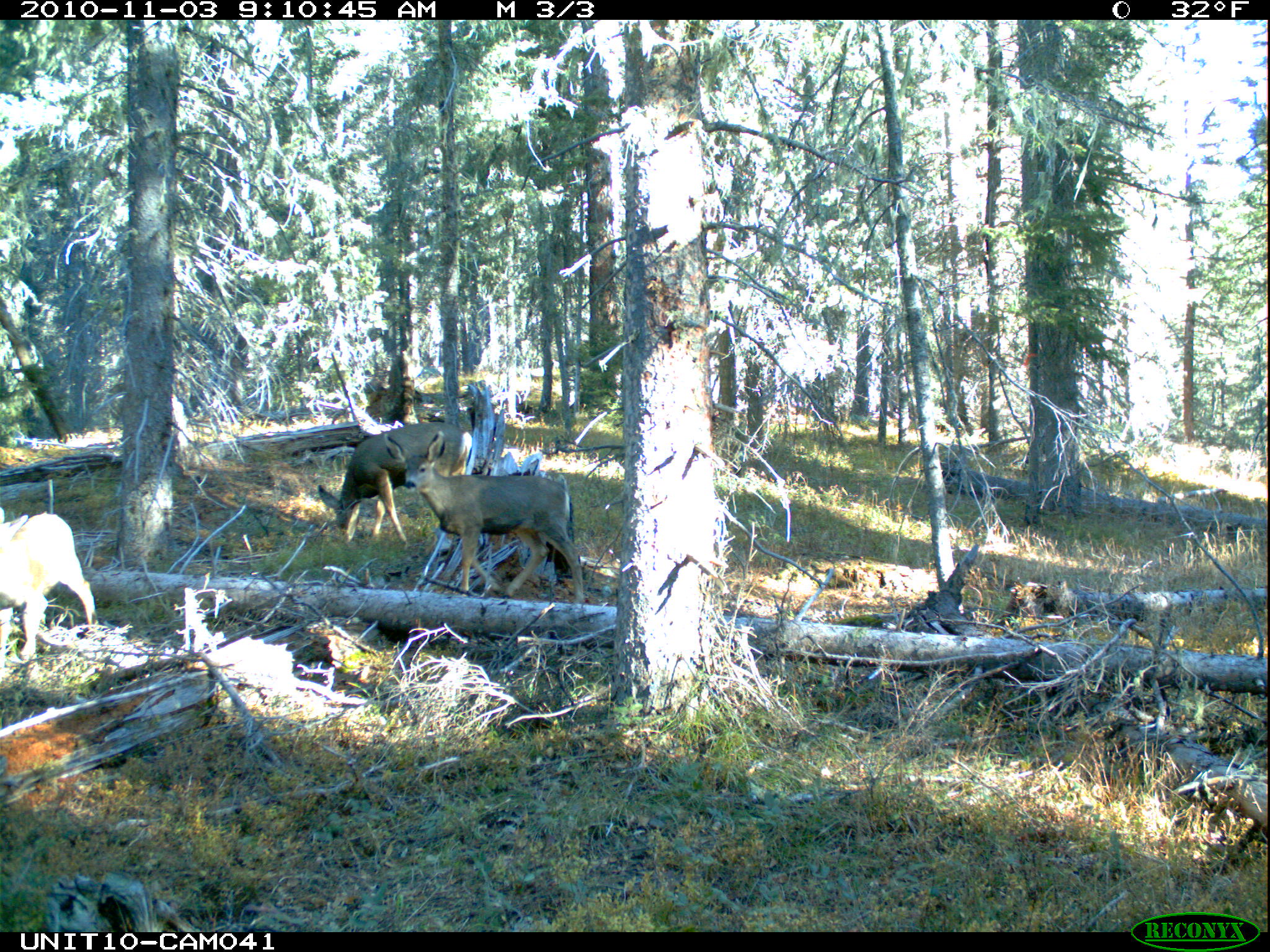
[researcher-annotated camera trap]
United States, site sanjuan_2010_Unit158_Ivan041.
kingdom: Animalia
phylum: Chordata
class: Mammalia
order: Artiodactyla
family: Cervidae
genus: Odocoileus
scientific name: Odocoileus hemionus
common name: mule deer